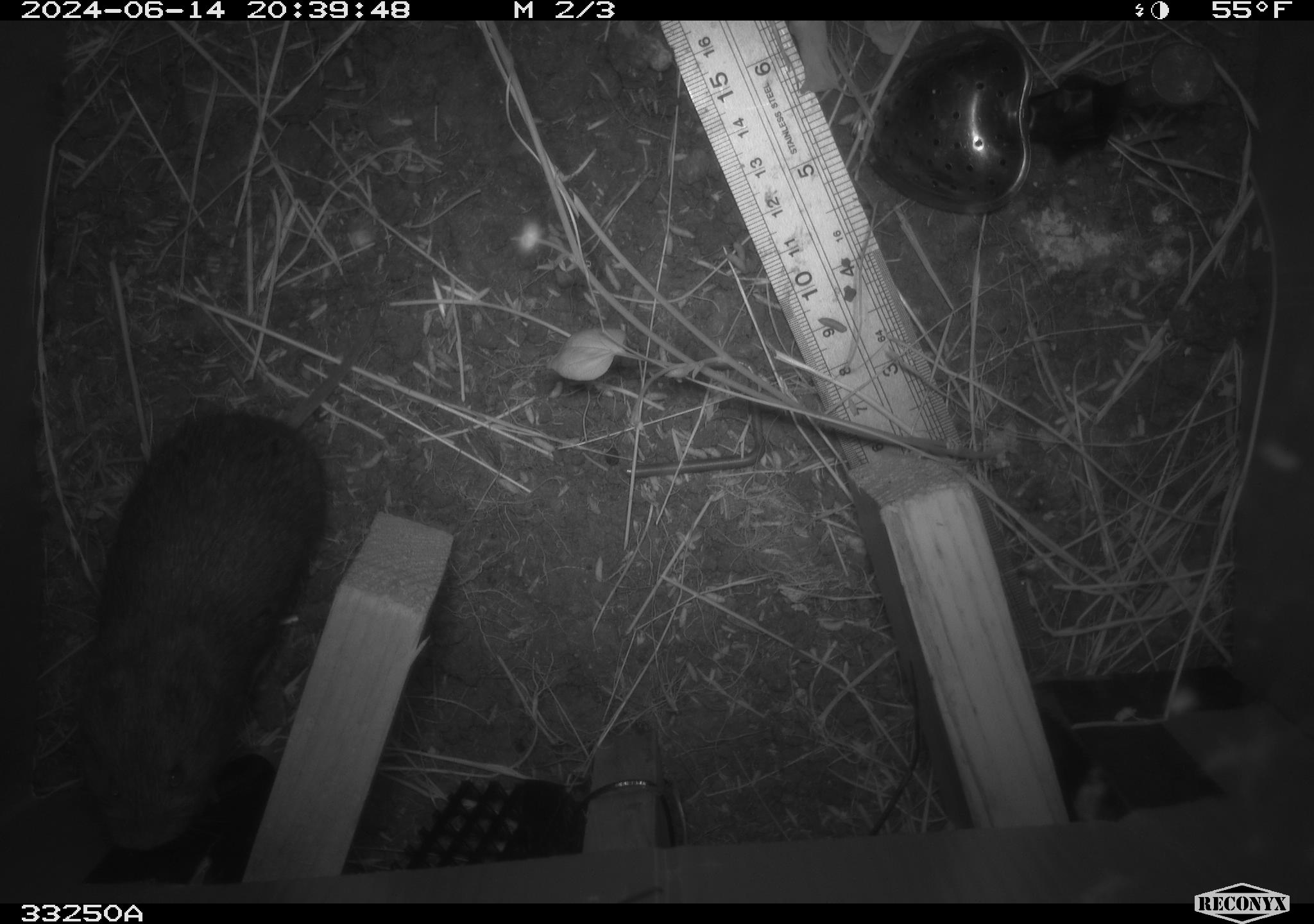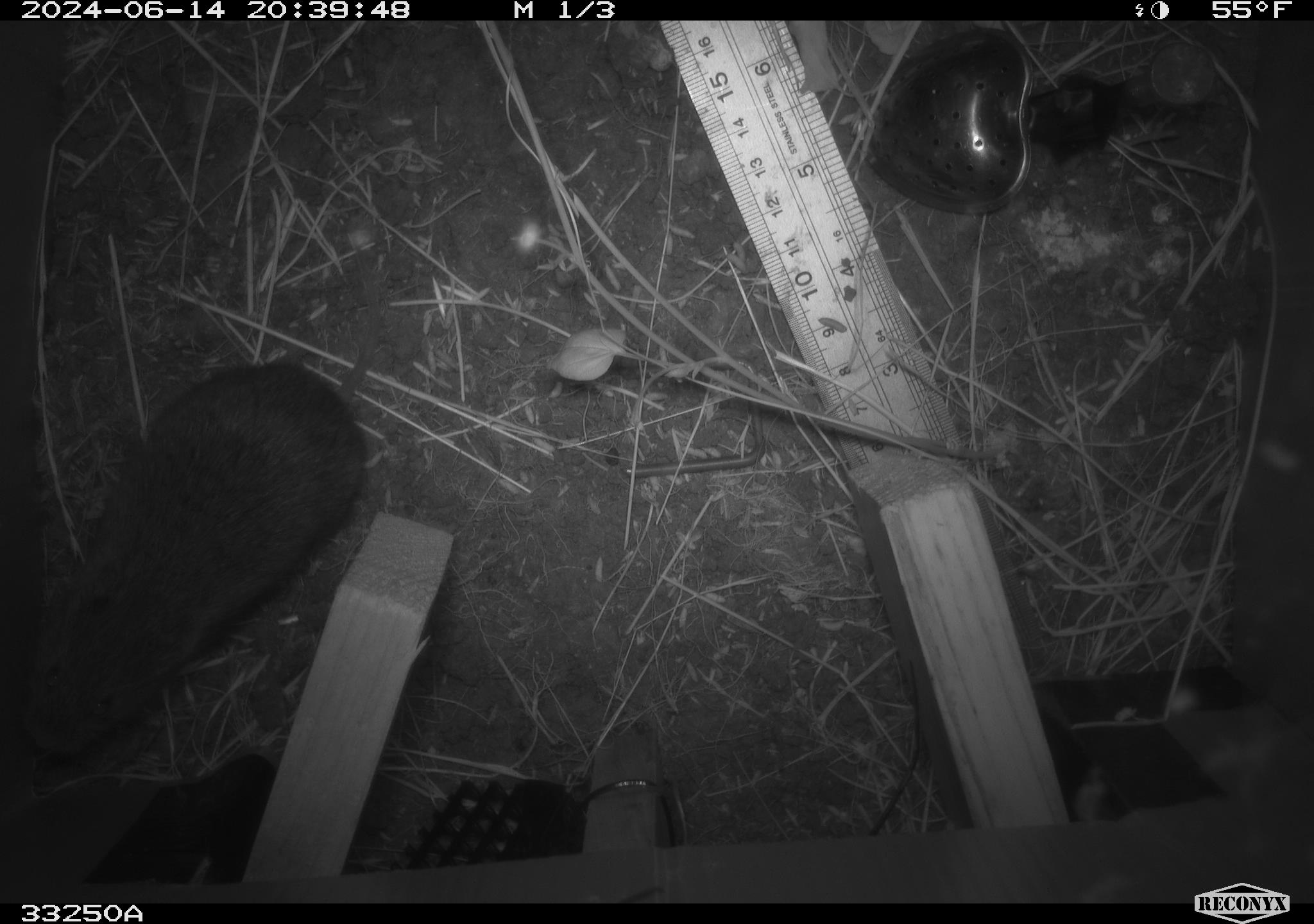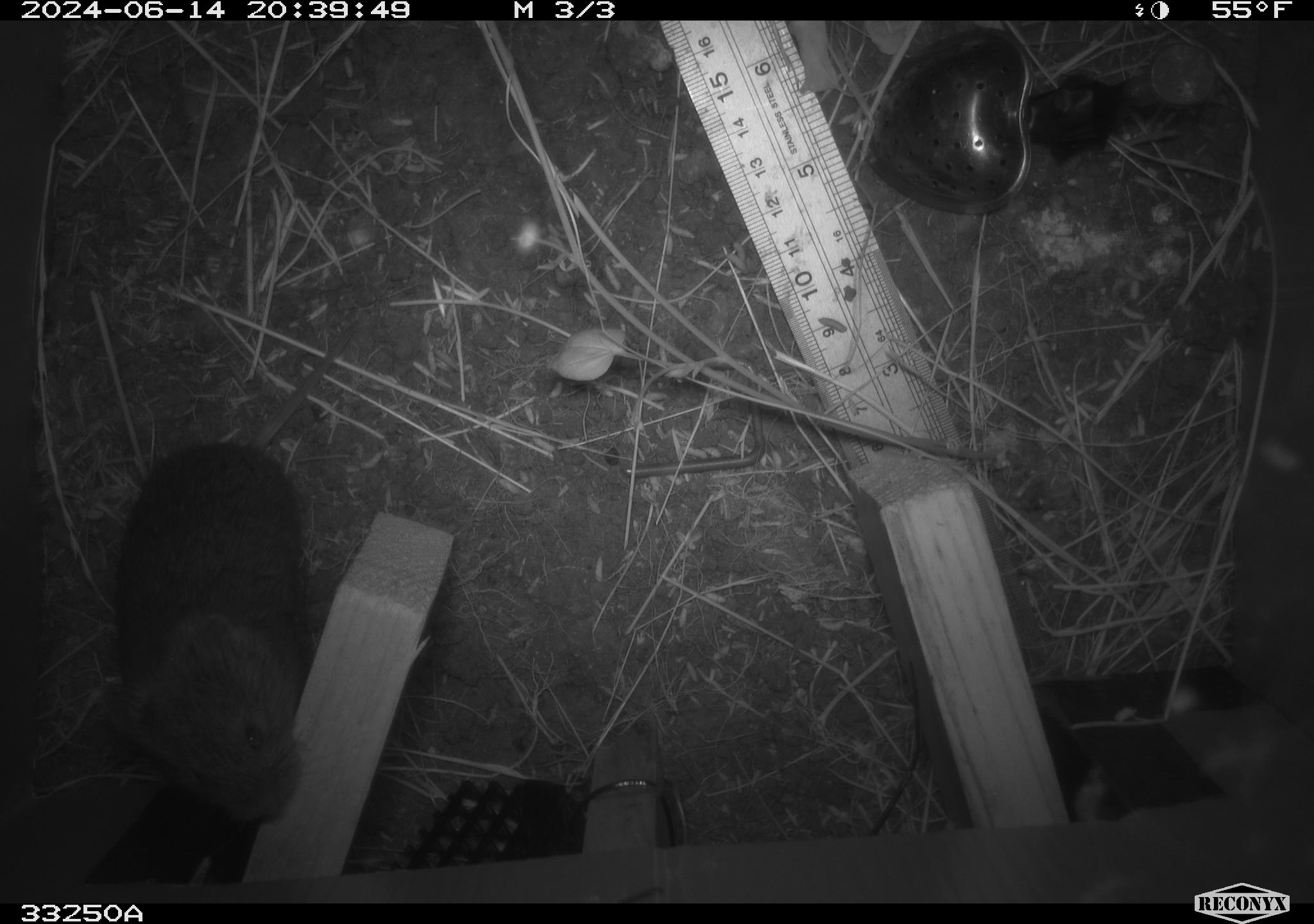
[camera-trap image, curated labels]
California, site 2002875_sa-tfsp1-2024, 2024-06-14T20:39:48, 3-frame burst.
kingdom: Animalia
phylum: Chordata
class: Mammalia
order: Rodentia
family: Cricetidae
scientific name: Arvicolinae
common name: voles, lemmings, and muskrats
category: arvicolinae subfamily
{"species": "arvicolinae subfamily (voles, lemmings, and muskrats) (Arvicolinae)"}